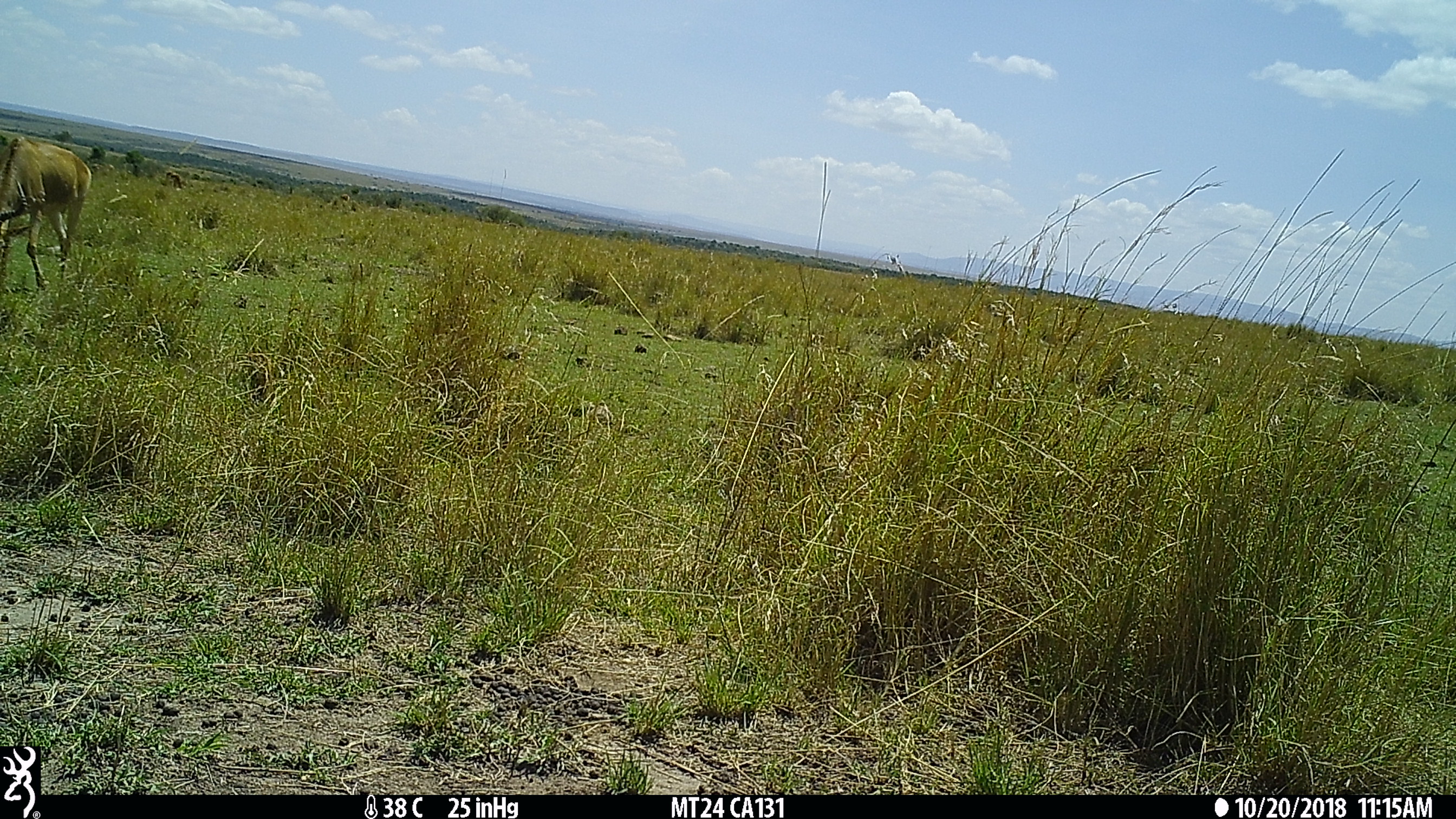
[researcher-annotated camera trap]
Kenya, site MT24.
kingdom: Animalia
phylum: Chordata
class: Mammalia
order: Artiodactyla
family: Bovidae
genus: Alcelaphus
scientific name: Alcelaphus buselaphus cokii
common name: coke's hartebeest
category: hartebeest cokes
Hartebeest cokes (coke's hartebeest) (Alcelaphus buselaphus cokii).